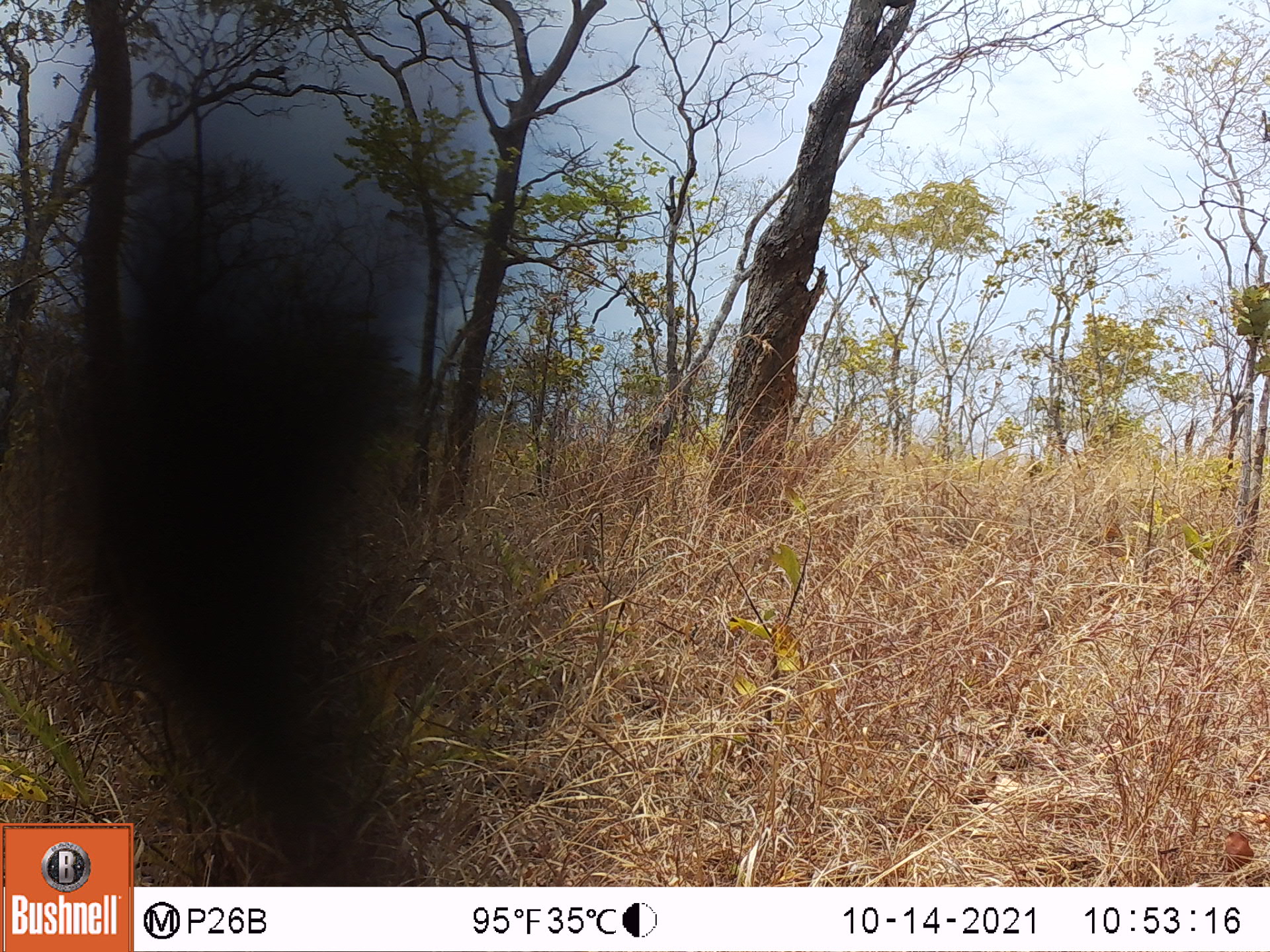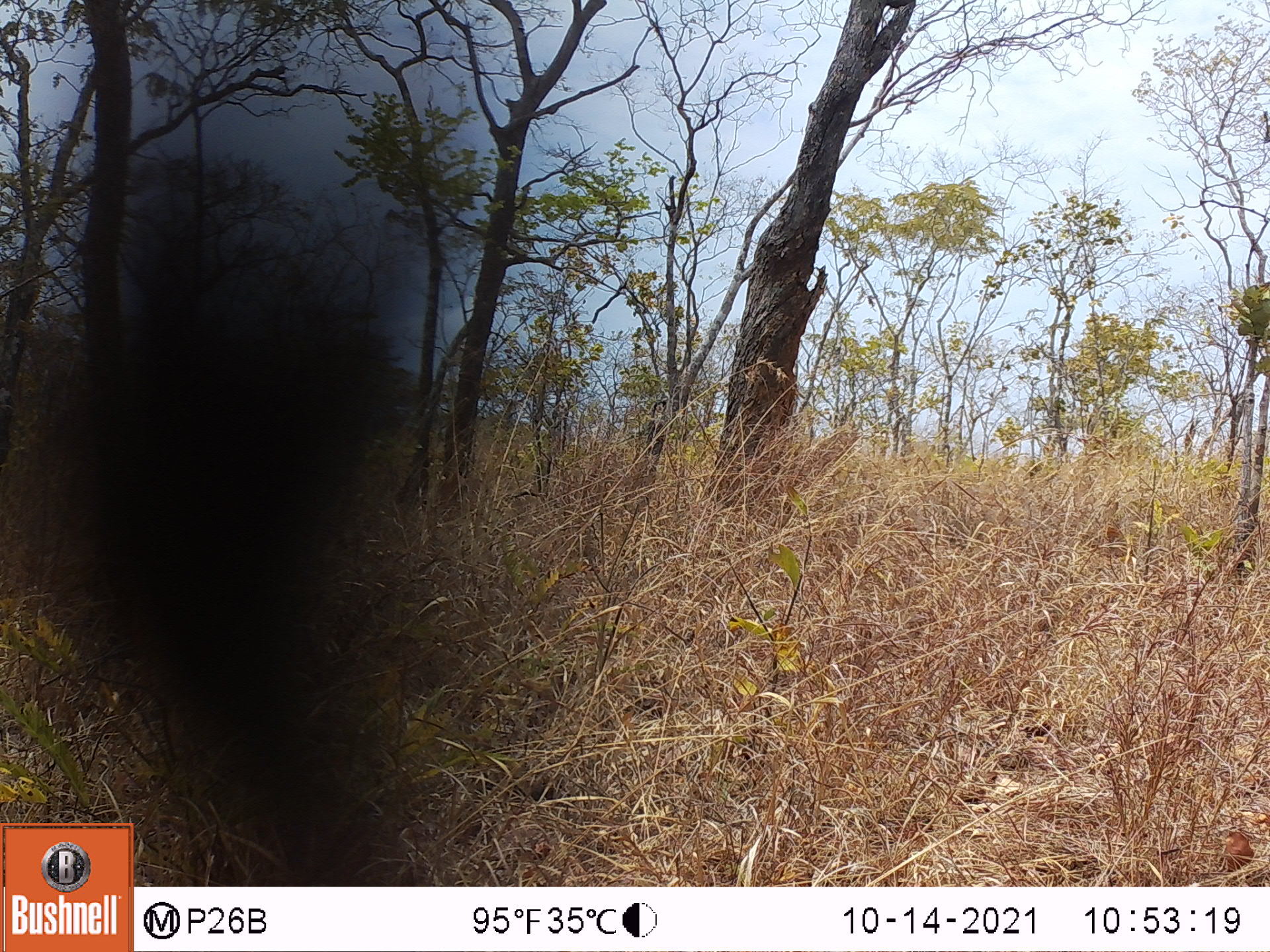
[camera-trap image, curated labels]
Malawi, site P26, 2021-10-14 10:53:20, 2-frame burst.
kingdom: Animalia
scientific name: Animalia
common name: other animal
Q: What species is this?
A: Other animal (Animalia).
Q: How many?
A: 1.